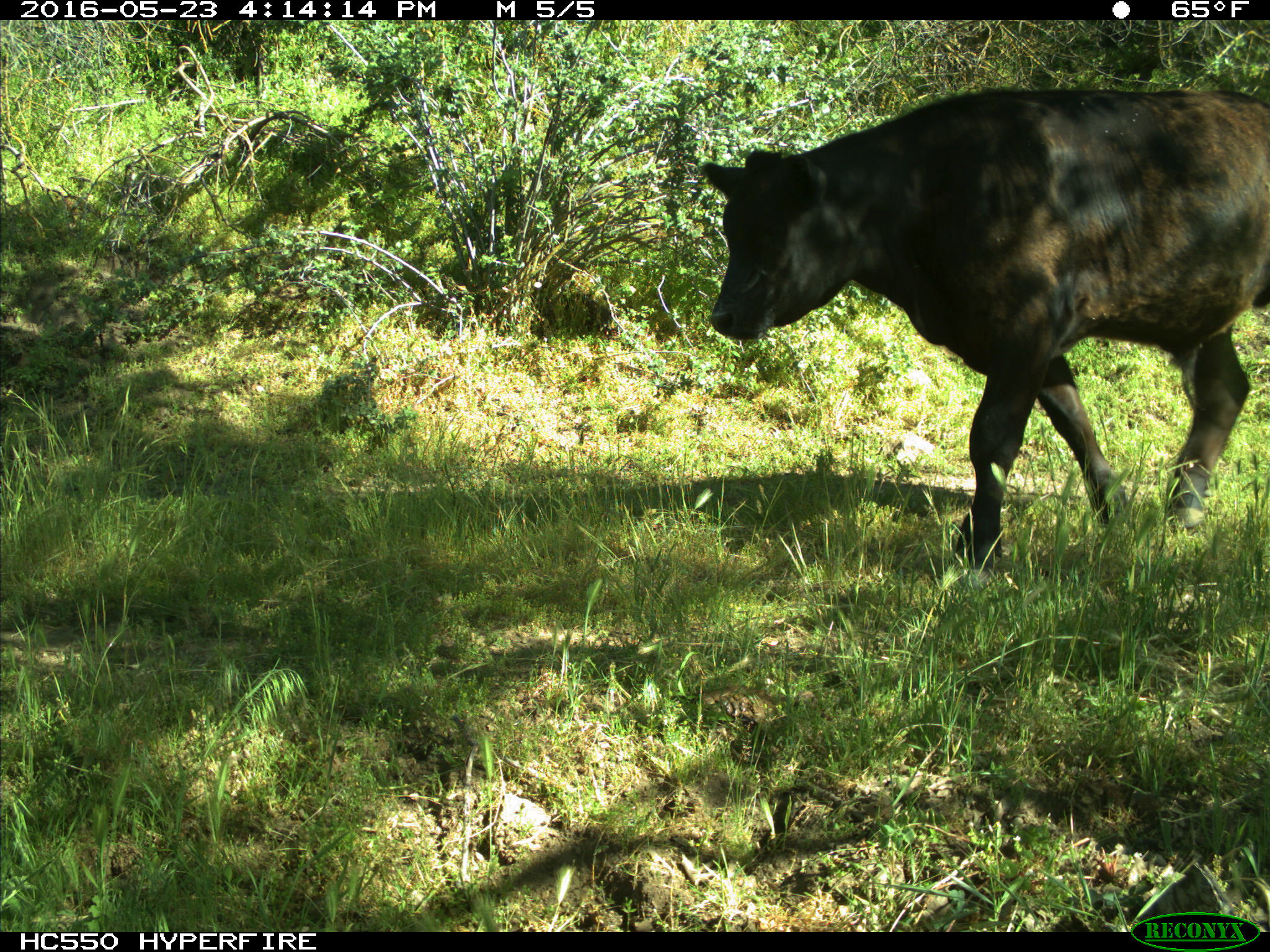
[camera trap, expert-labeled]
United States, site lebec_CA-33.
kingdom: Animalia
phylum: Chordata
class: Mammalia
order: Artiodactyla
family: Bovidae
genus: Bos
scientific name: Bos taurus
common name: domestic cow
Bos taurus (domestic cow).